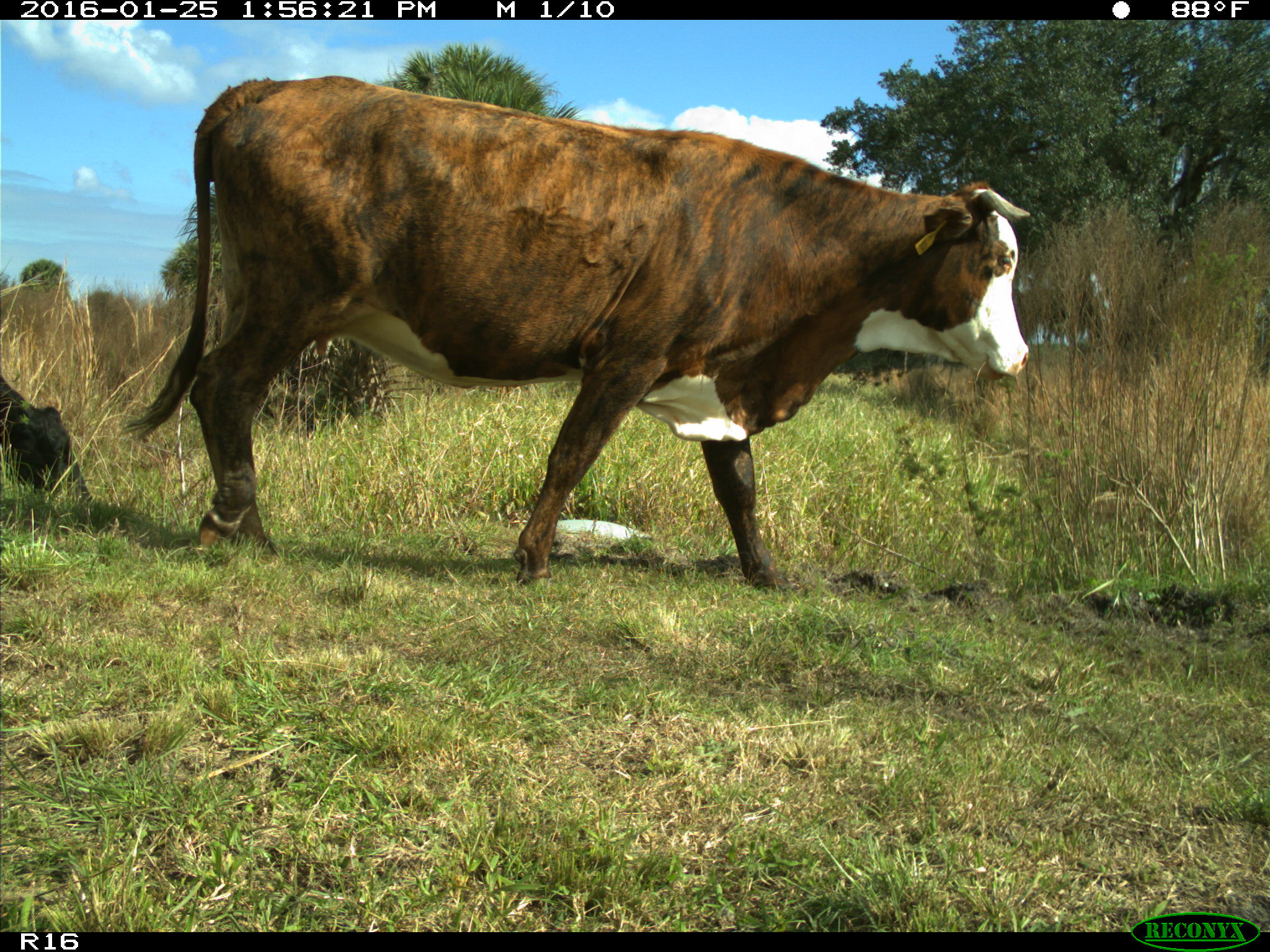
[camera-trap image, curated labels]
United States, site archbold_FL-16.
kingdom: Animalia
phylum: Chordata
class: Mammalia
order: Artiodactyla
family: Bovidae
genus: Bos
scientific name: Bos taurus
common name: domestic cow